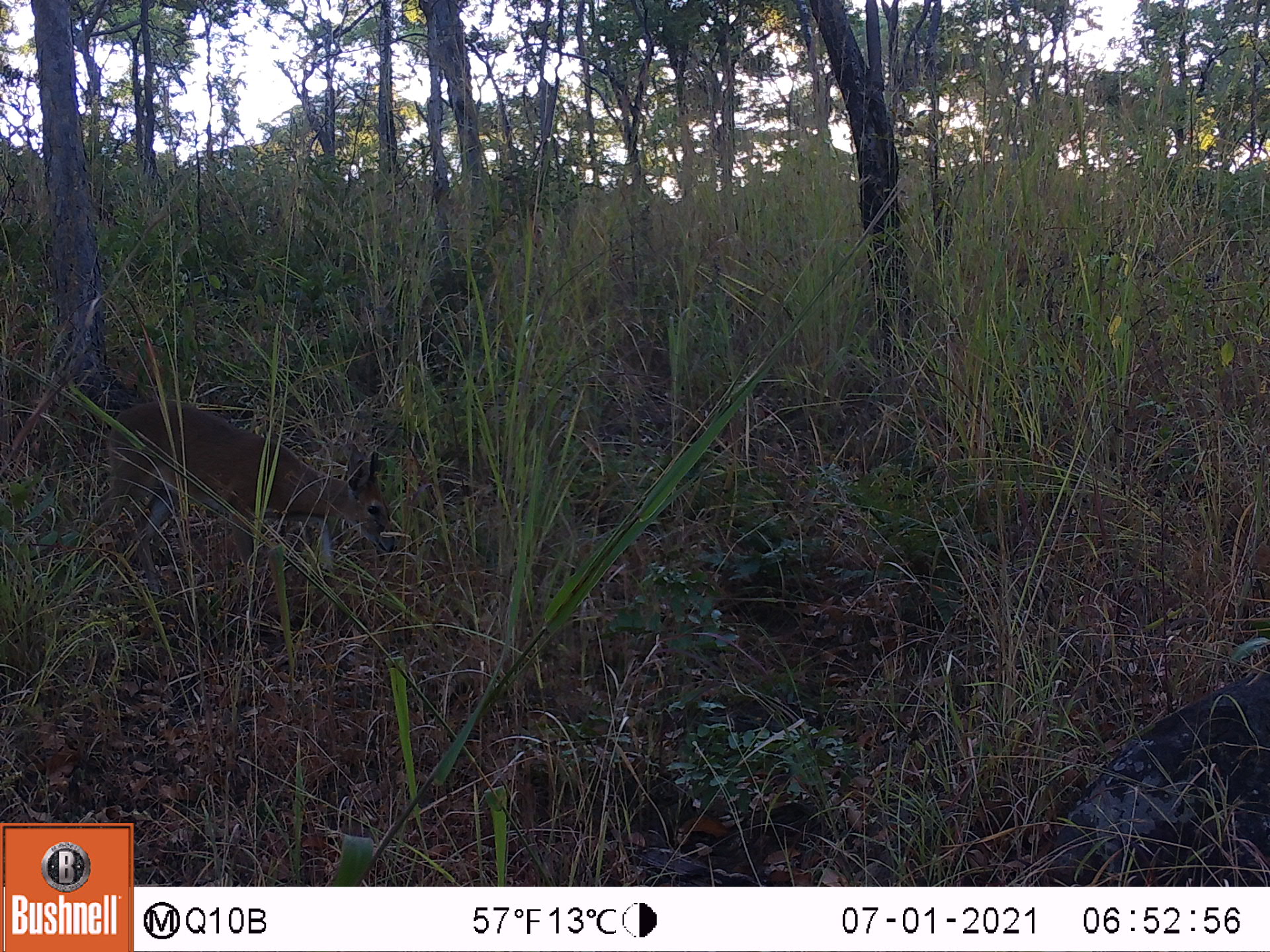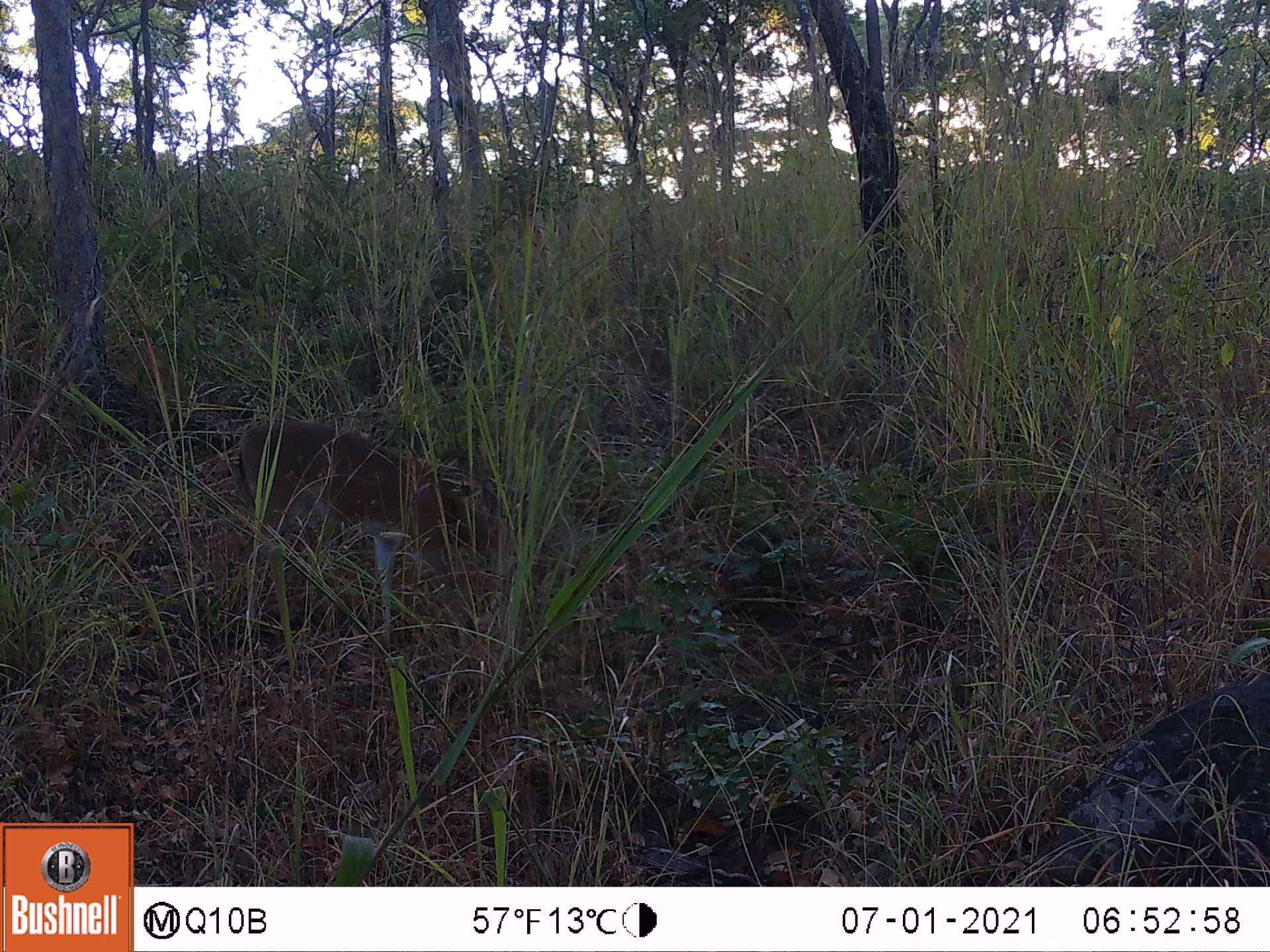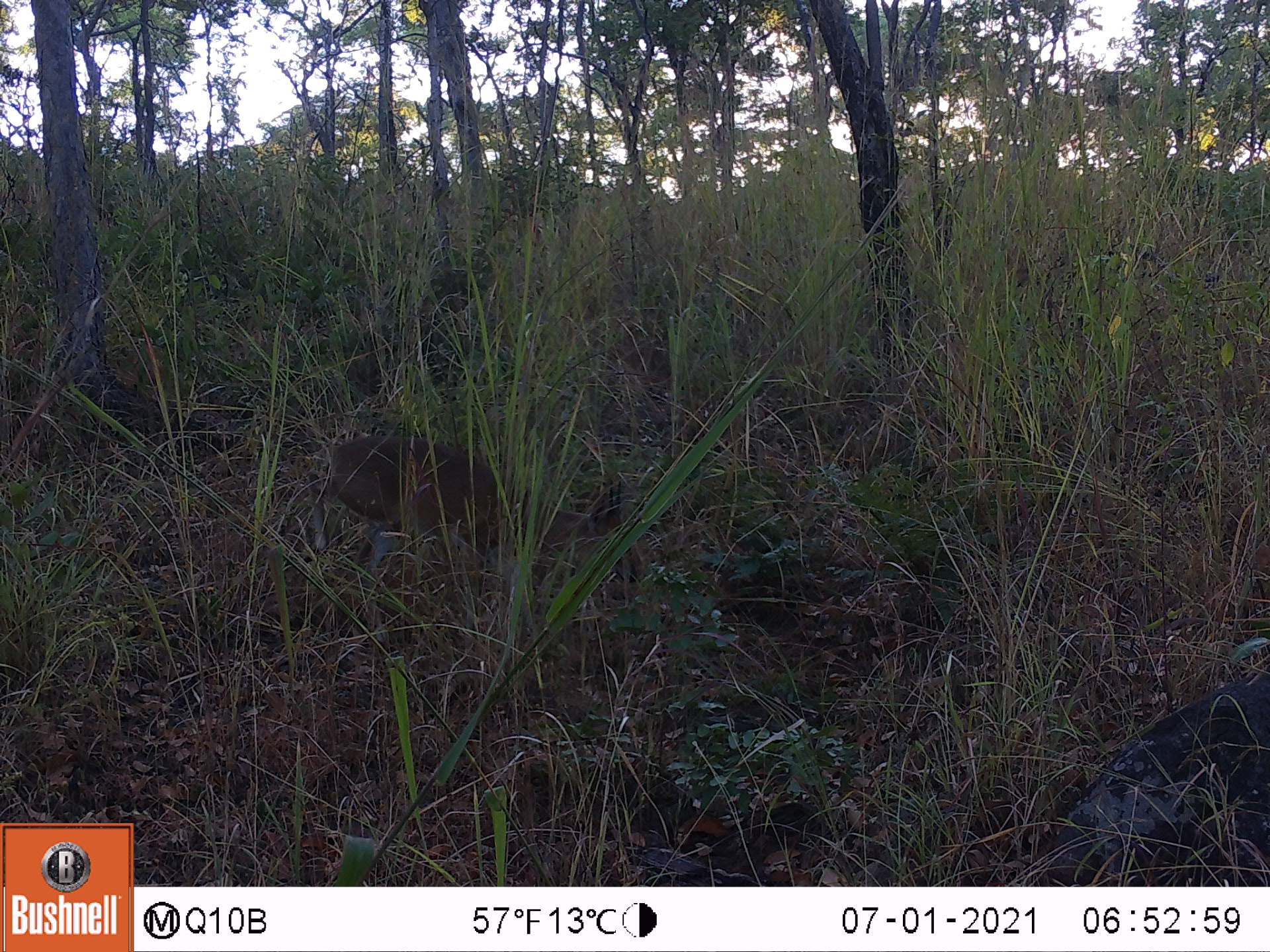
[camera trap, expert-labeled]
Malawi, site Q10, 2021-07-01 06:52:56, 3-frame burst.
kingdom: Animalia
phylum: Chordata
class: Mammalia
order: Artiodactyla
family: Bovidae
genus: Sylvicapra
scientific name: Sylvicapra grimmia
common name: common duiker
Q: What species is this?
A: Common duiker (Sylvicapra grimmia).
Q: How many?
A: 1.